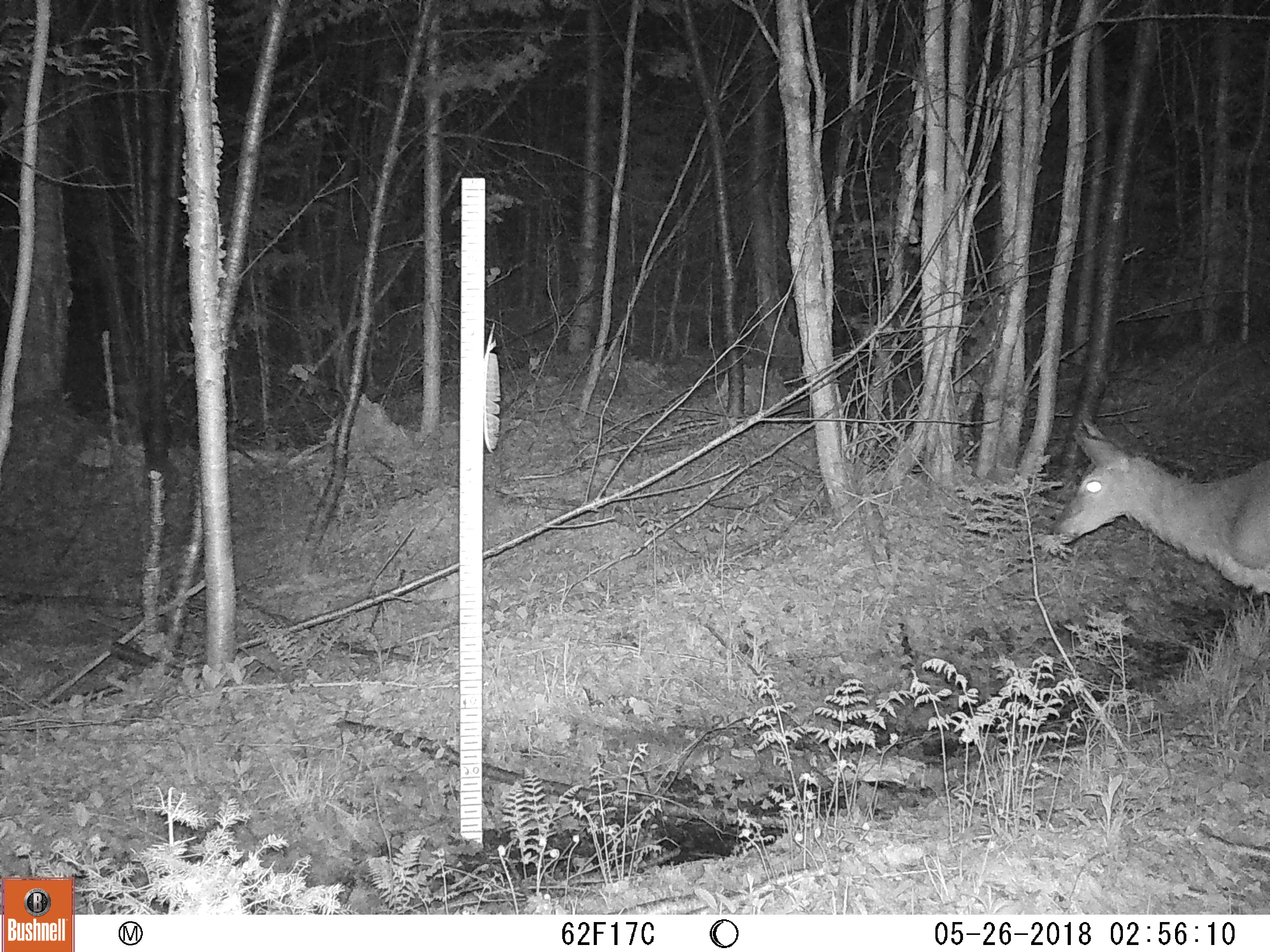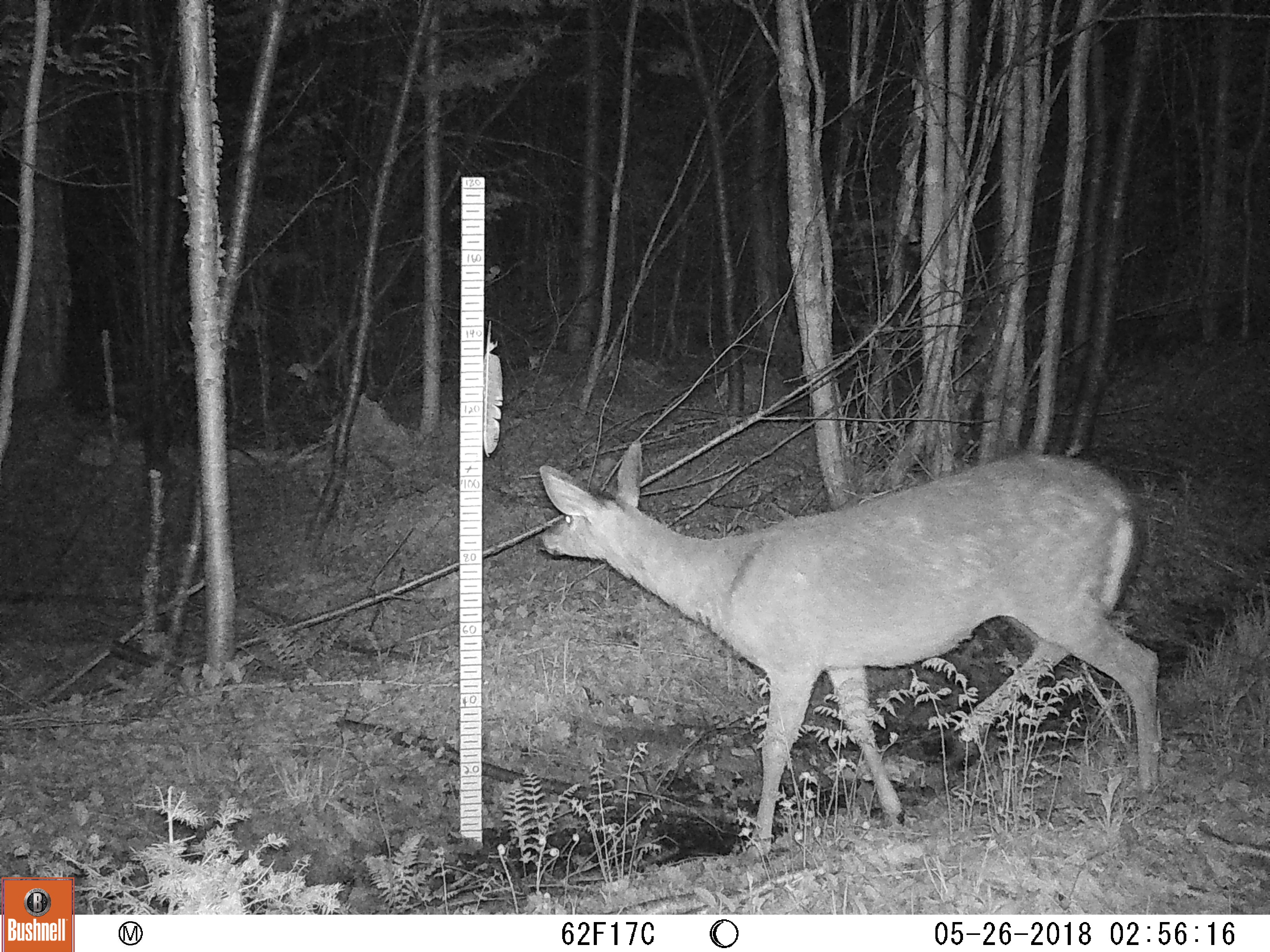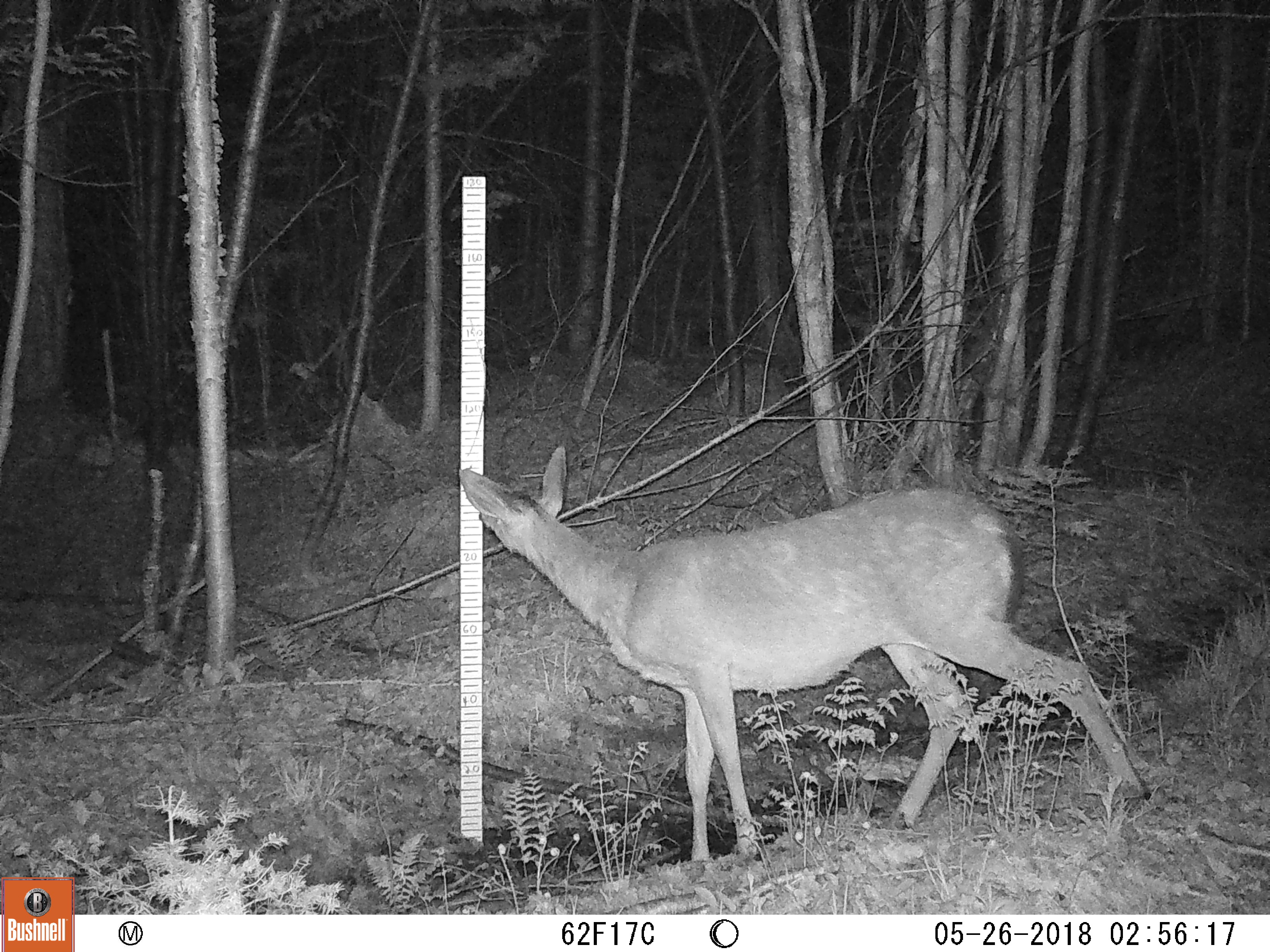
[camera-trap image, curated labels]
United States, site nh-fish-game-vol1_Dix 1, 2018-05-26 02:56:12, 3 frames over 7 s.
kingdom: Animalia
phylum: Chordata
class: Mammalia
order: Artiodactyla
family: Cervidae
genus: Odocoileus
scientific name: Odocoileus virginianus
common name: white-tailed deer